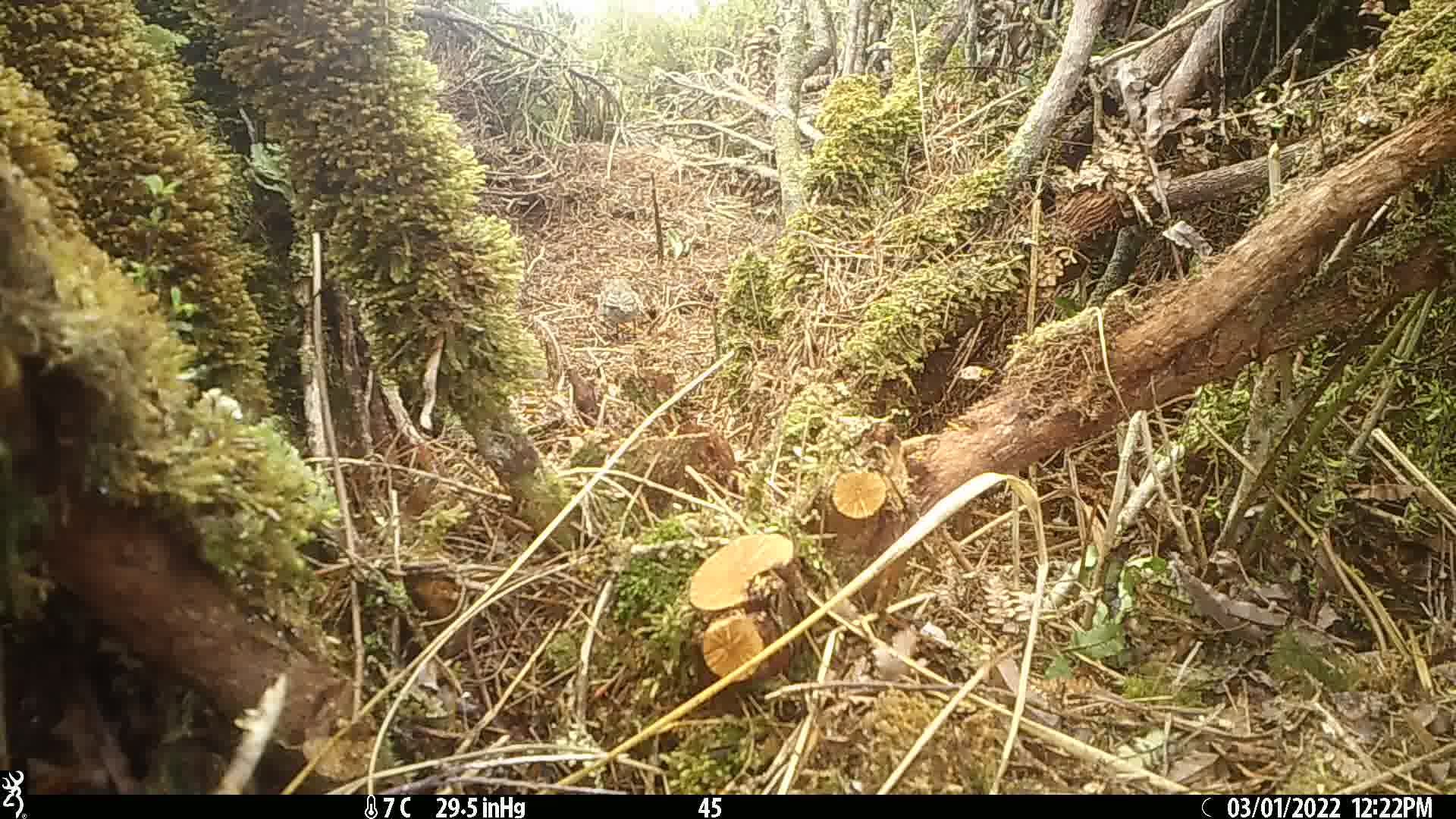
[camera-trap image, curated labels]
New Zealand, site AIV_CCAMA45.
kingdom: Animalia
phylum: Chordata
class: Aves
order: Passeriformes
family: Motacillidae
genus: Anthus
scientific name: Anthus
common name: pipit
Pipit (Anthus).